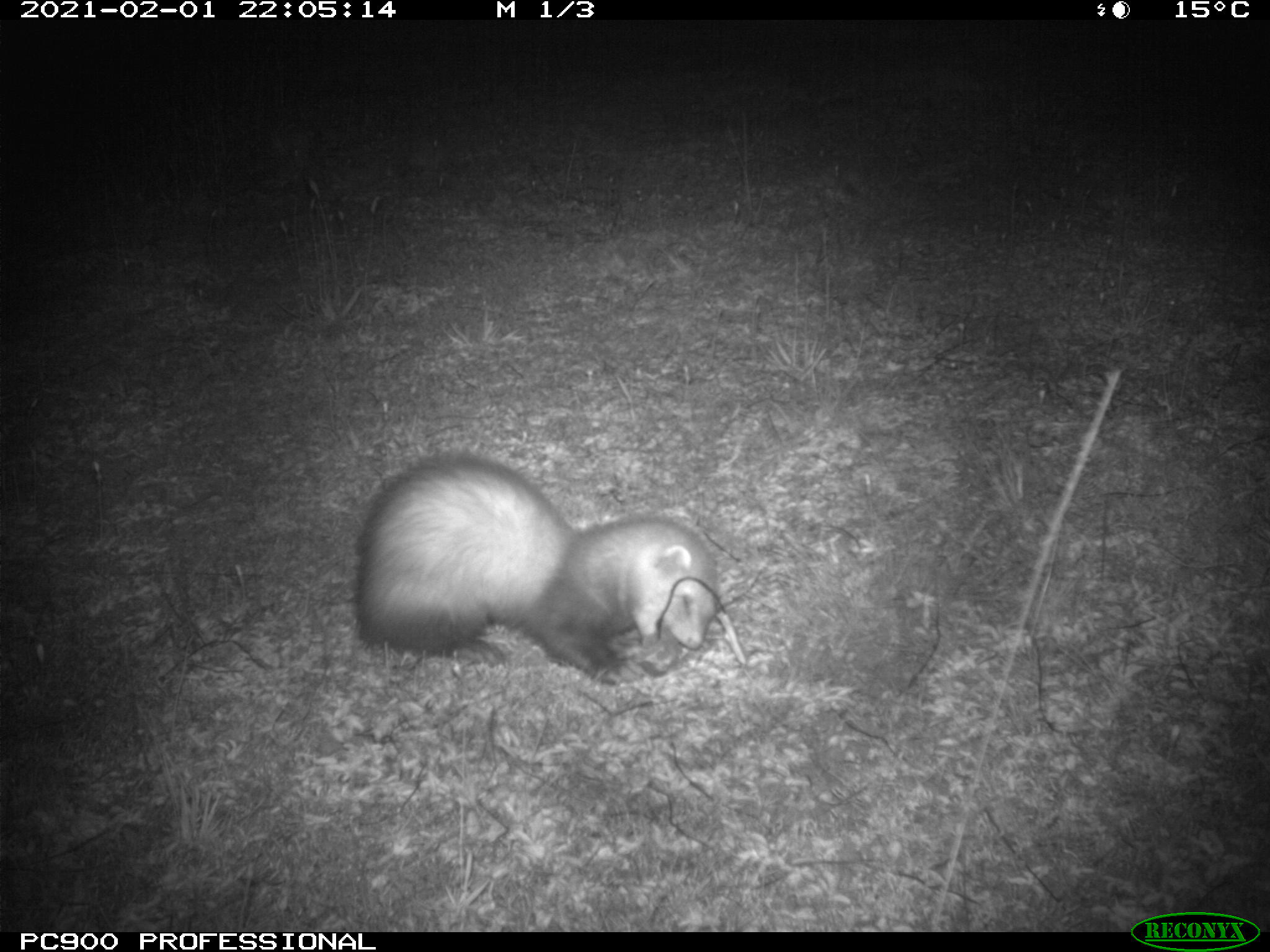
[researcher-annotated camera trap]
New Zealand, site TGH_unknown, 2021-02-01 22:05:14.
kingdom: Animalia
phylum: Chordata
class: Mammalia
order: Carnivora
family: Mustelidae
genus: Mustela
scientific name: Mustela furo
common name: ferret